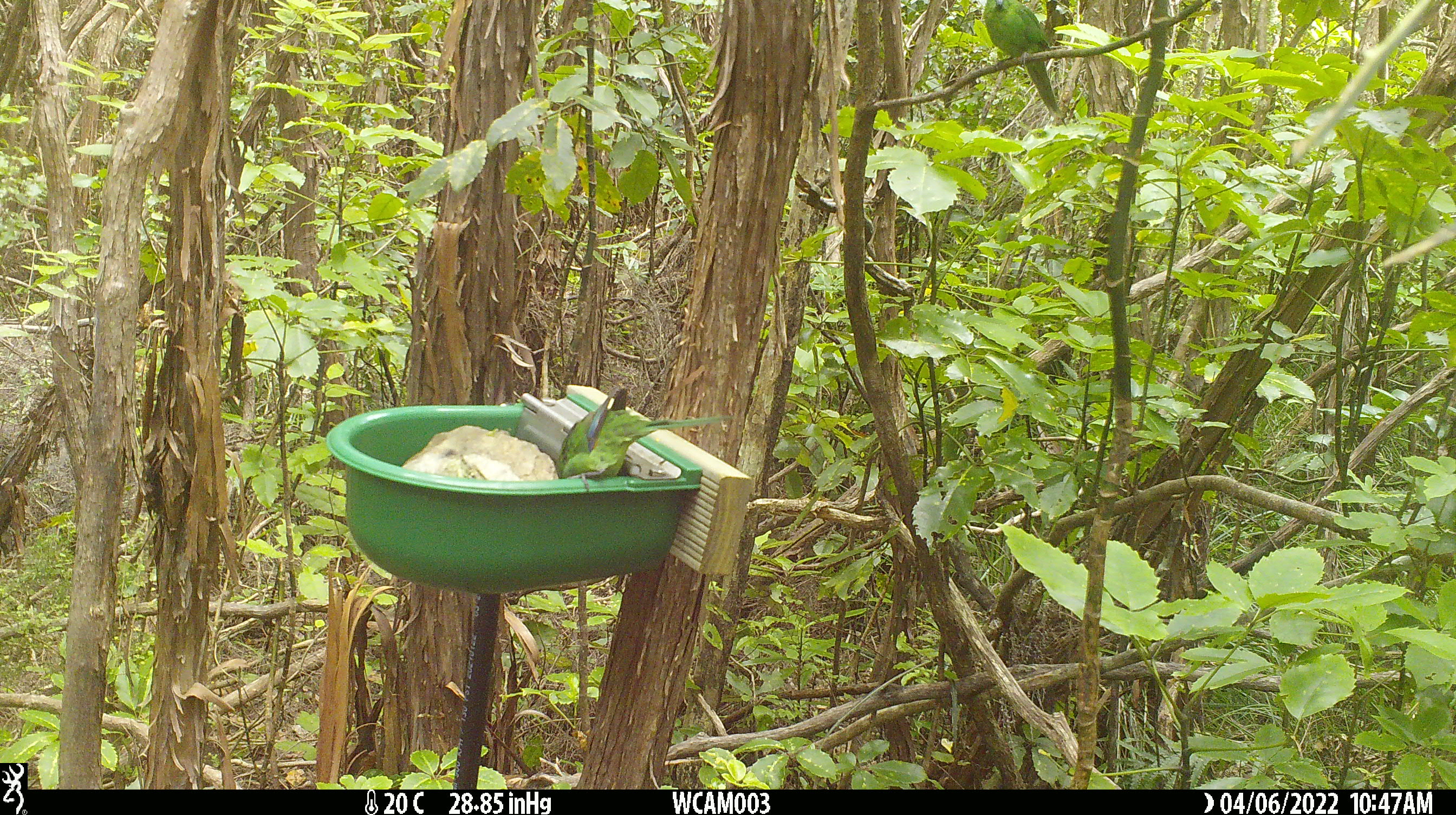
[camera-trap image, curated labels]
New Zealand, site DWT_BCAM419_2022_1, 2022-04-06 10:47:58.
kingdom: Animalia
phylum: Chordata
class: Aves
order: Psittaciformes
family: Psittaculidae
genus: Cyanoramphus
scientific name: Cyanoramphus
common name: parakeet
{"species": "parakeet (Cyanoramphus)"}